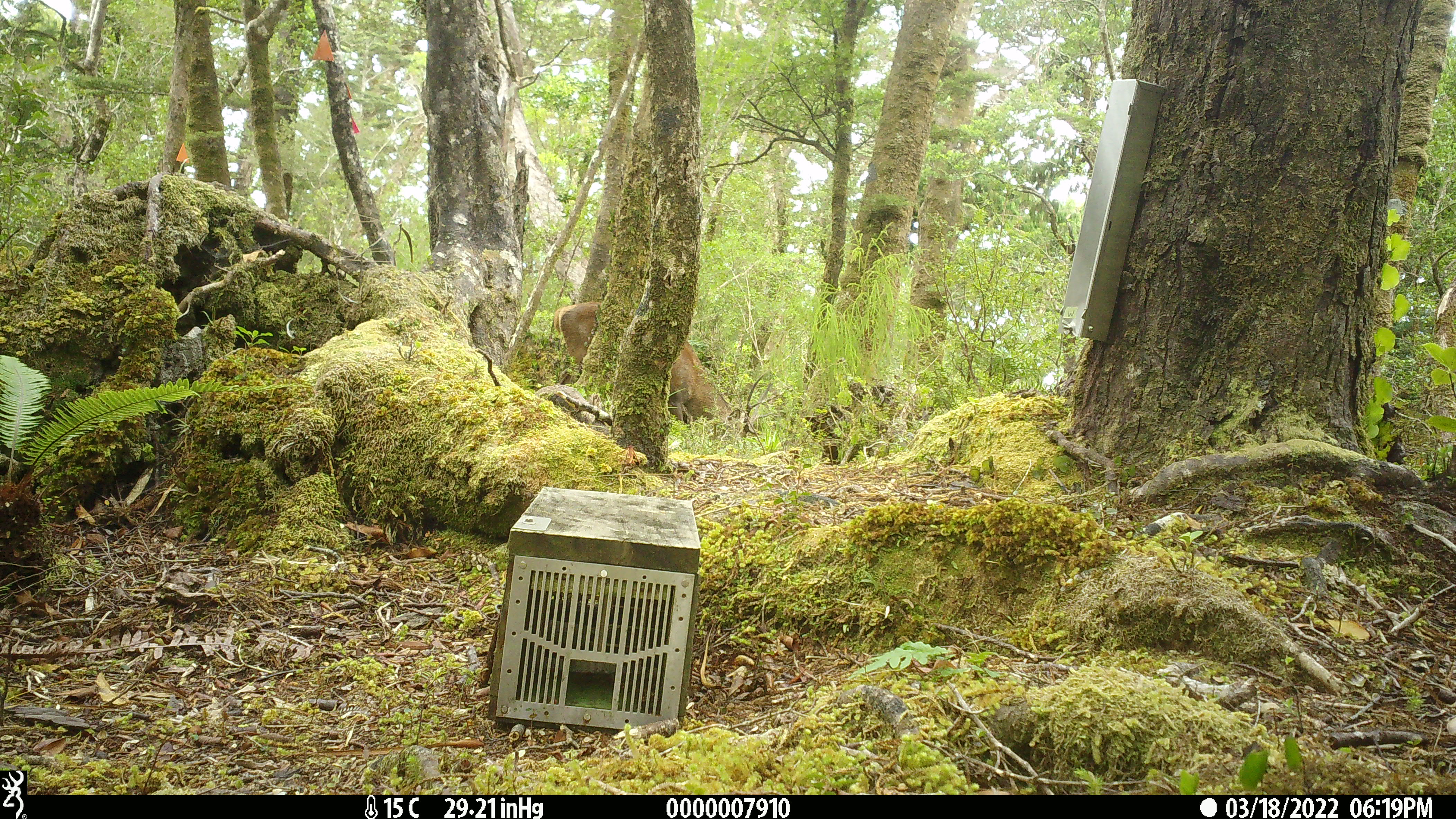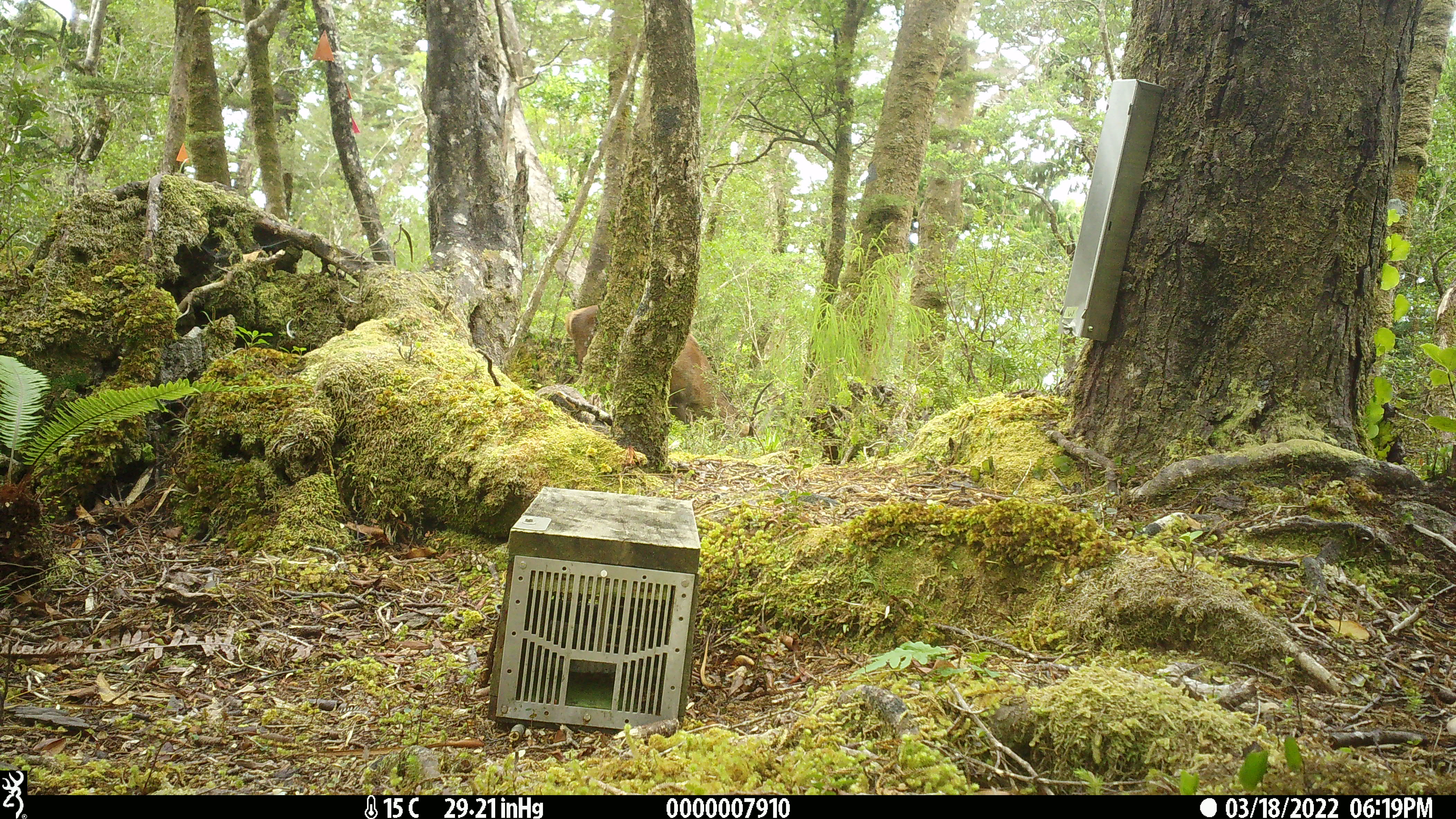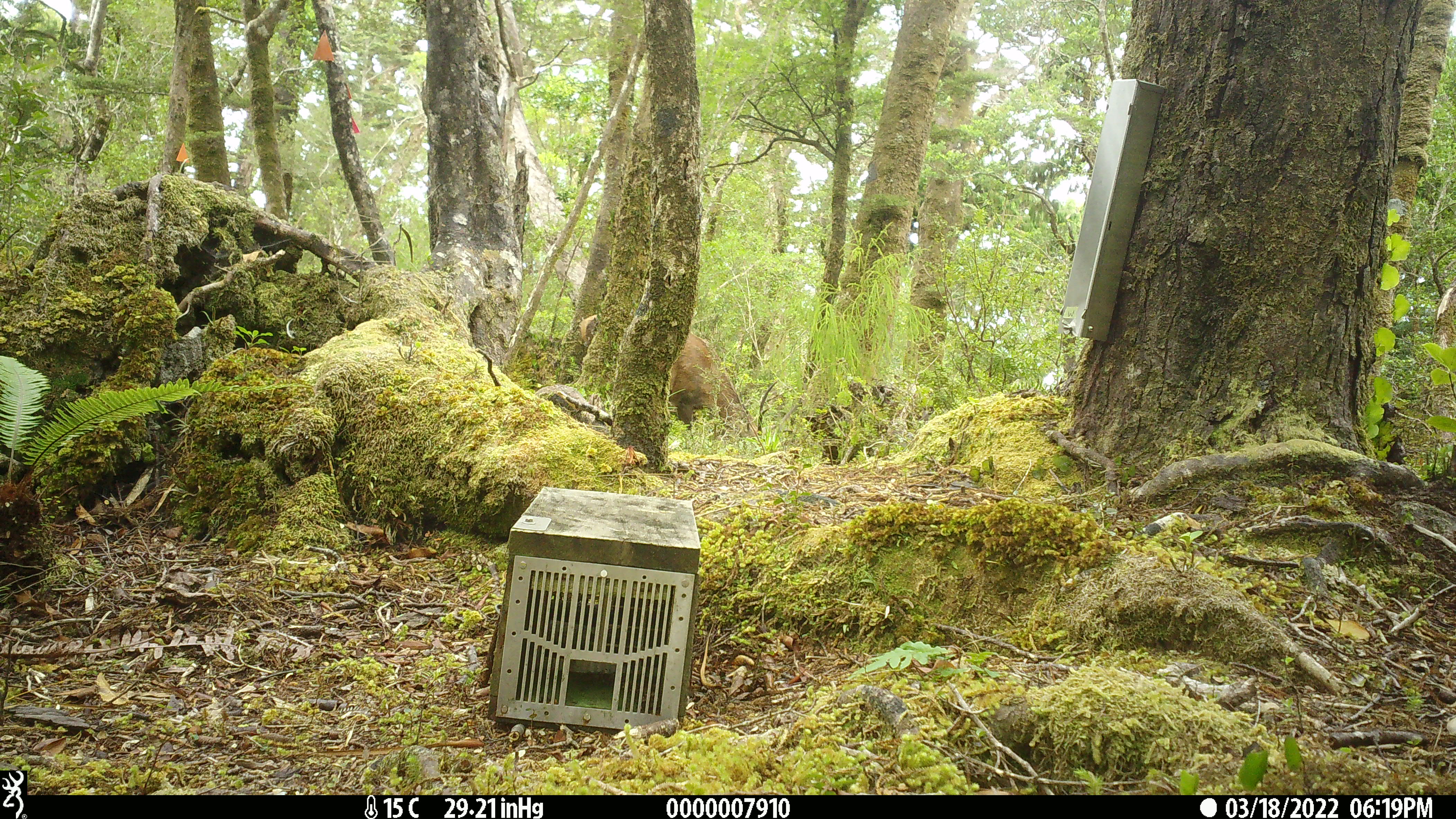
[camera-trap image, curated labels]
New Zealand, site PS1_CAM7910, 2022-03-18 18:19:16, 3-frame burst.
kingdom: Animalia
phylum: Chordata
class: Mammalia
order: Artiodactyla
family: Cervidae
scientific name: Cervidae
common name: deer